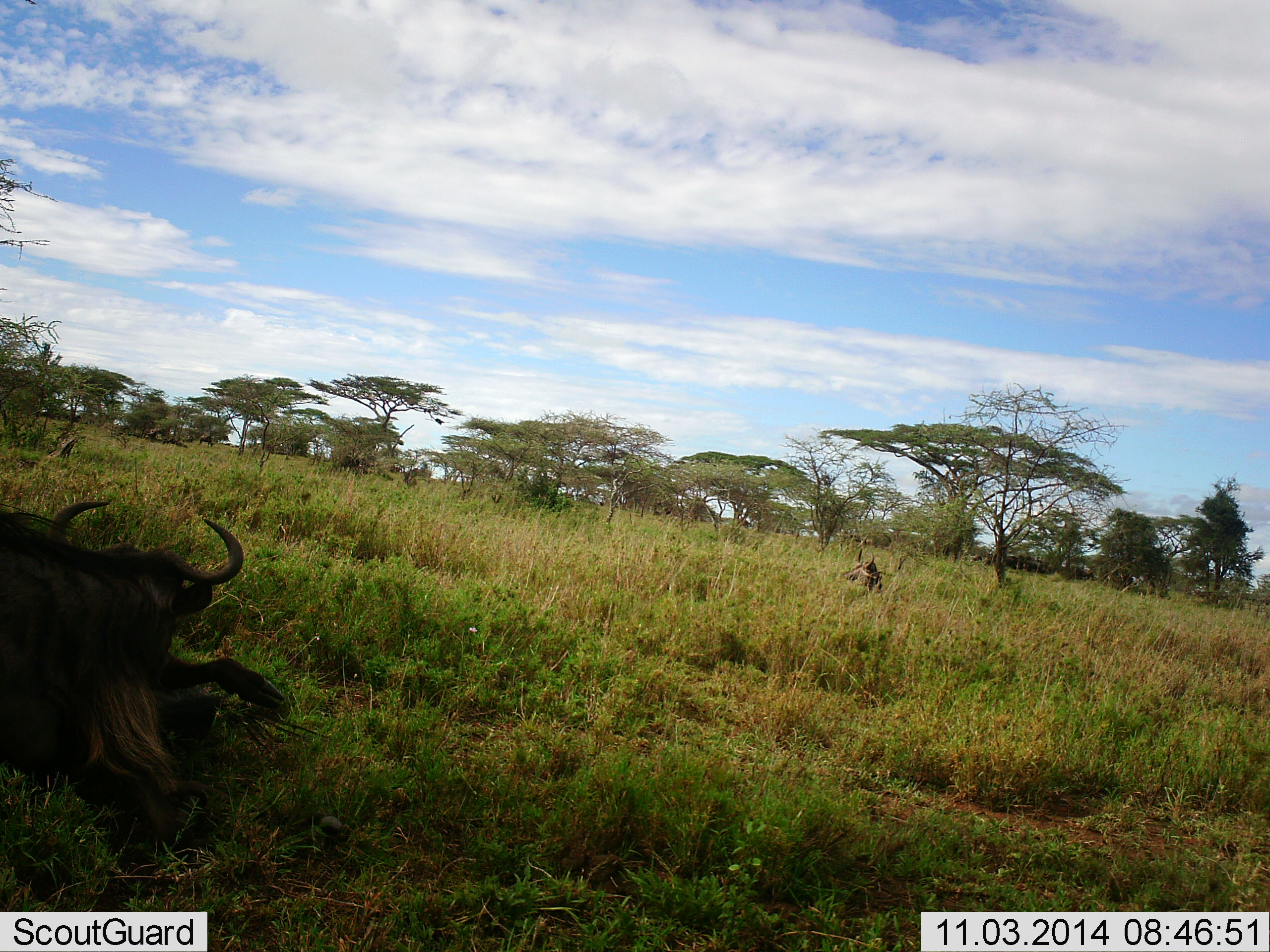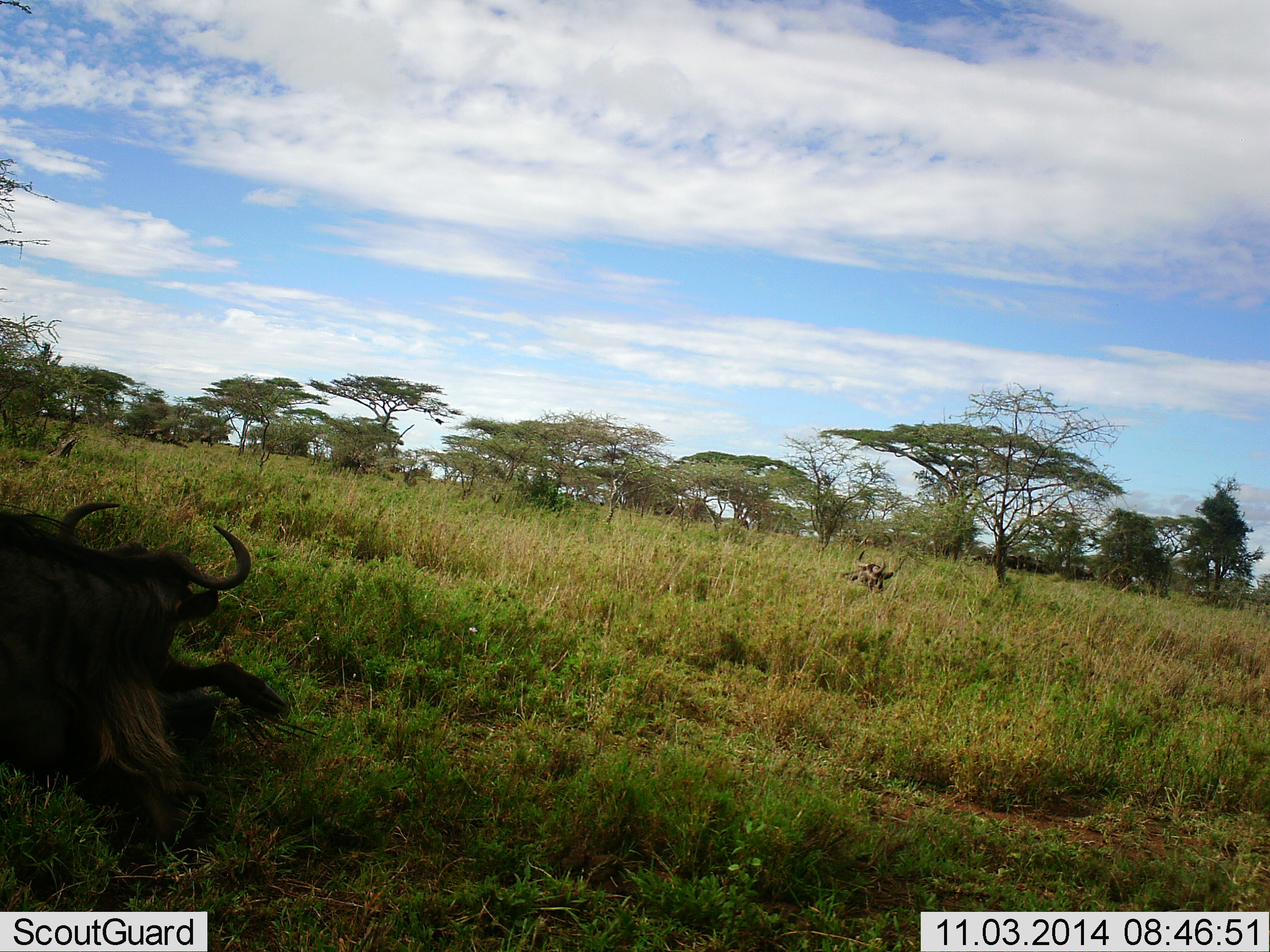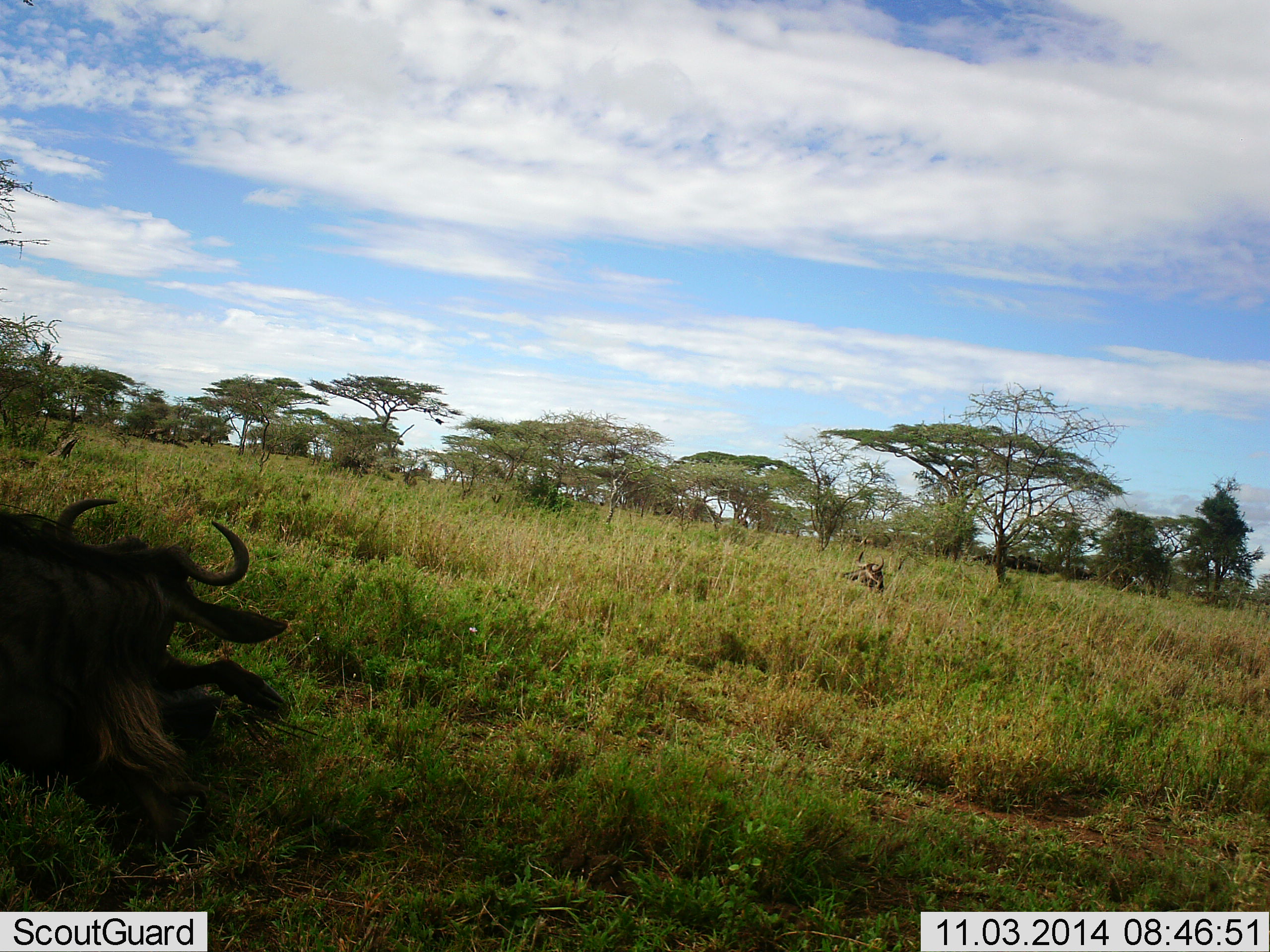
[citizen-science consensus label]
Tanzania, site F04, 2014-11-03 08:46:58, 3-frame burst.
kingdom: Animalia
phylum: Chordata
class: Mammalia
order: Artiodactyla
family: Bovidae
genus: Connochaetes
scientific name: Connochaetes taurinus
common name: blue wildebeest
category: wildebeest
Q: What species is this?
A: Wildebeest (blue wildebeest) (Connochaetes taurinus).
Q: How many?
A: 2.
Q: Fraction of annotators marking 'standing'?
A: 10%.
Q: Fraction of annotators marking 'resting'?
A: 90%.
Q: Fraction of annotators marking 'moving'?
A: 10%.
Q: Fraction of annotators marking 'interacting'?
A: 0%.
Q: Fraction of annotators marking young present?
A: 0%.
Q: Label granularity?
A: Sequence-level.